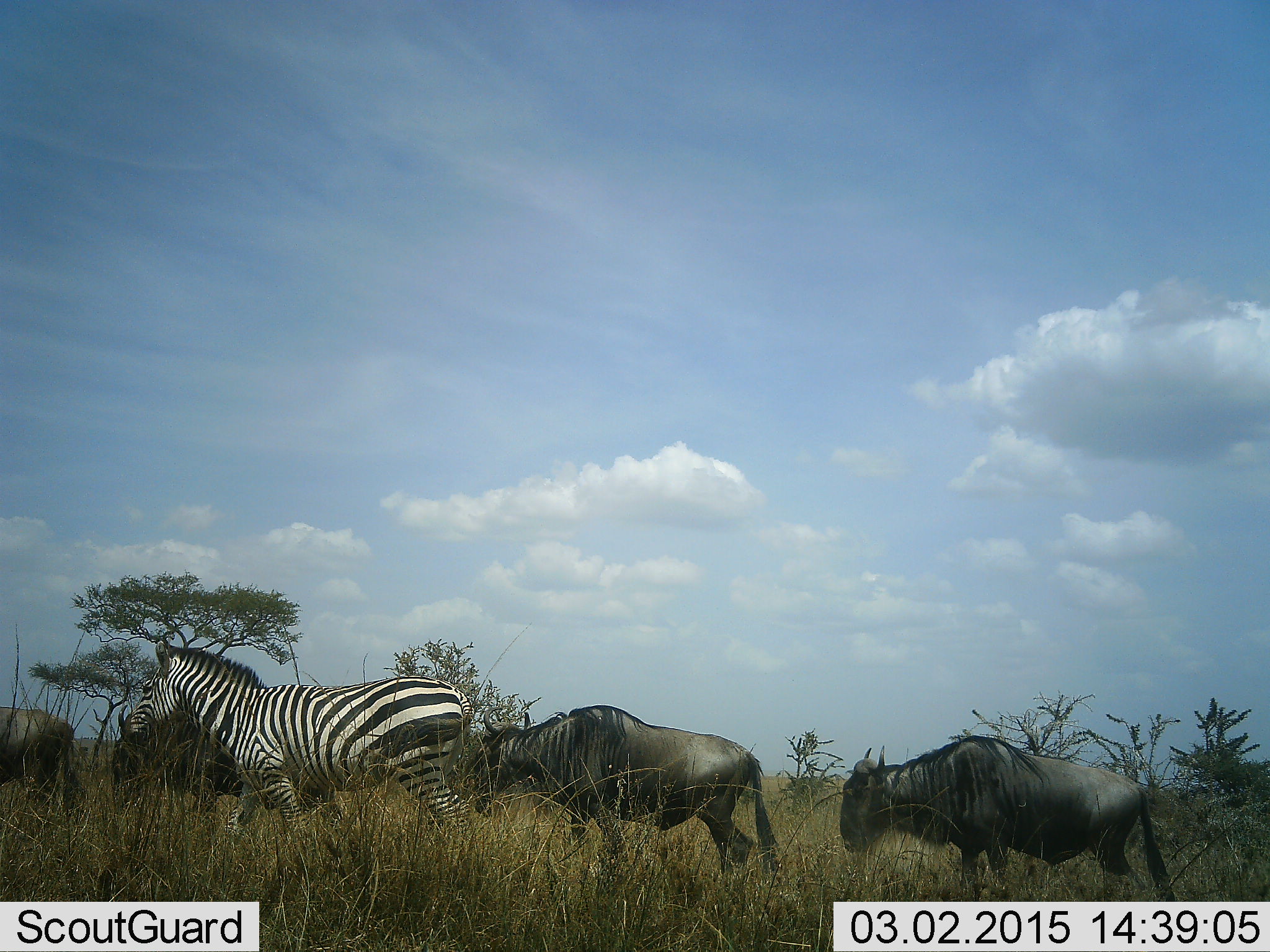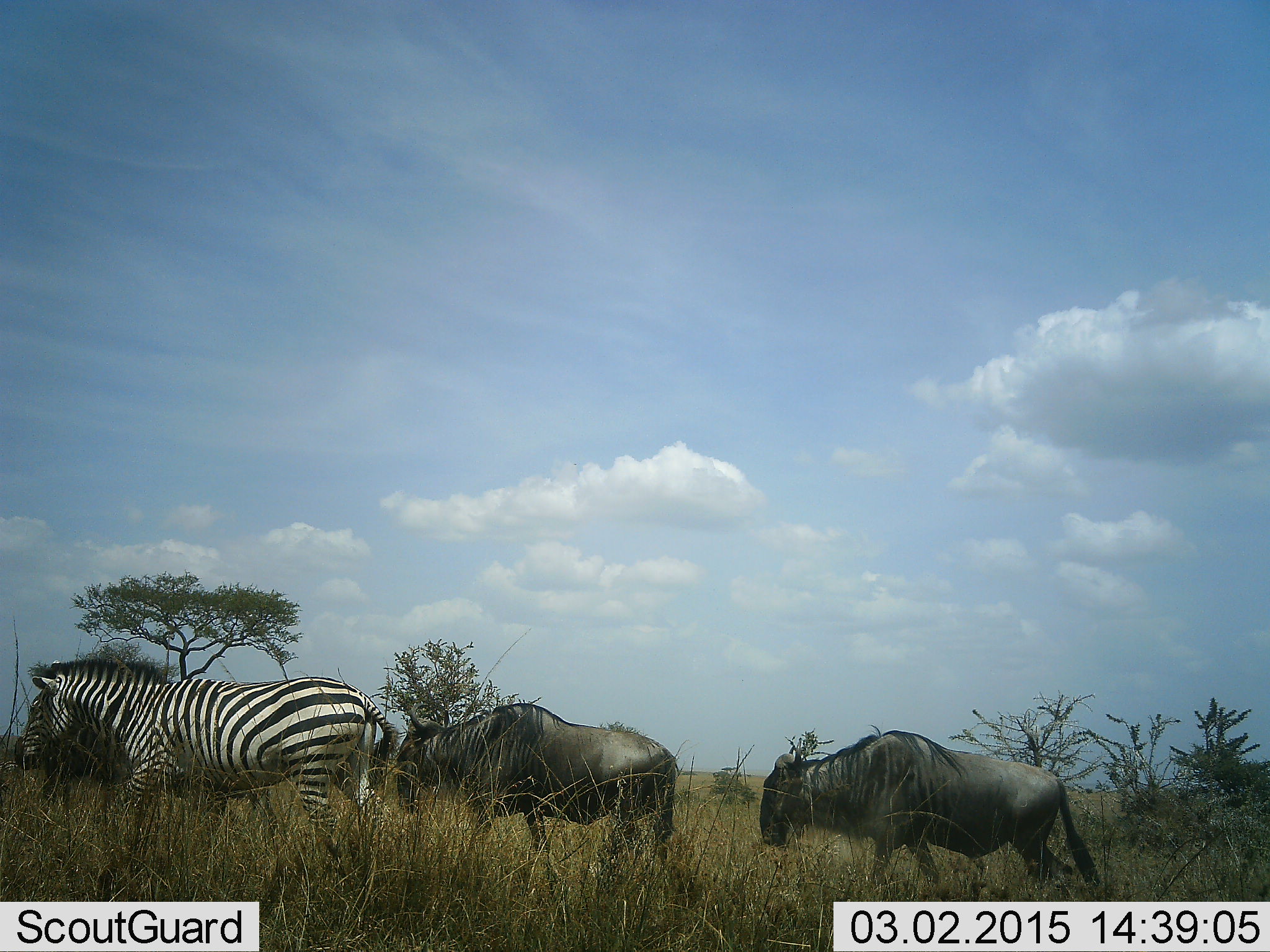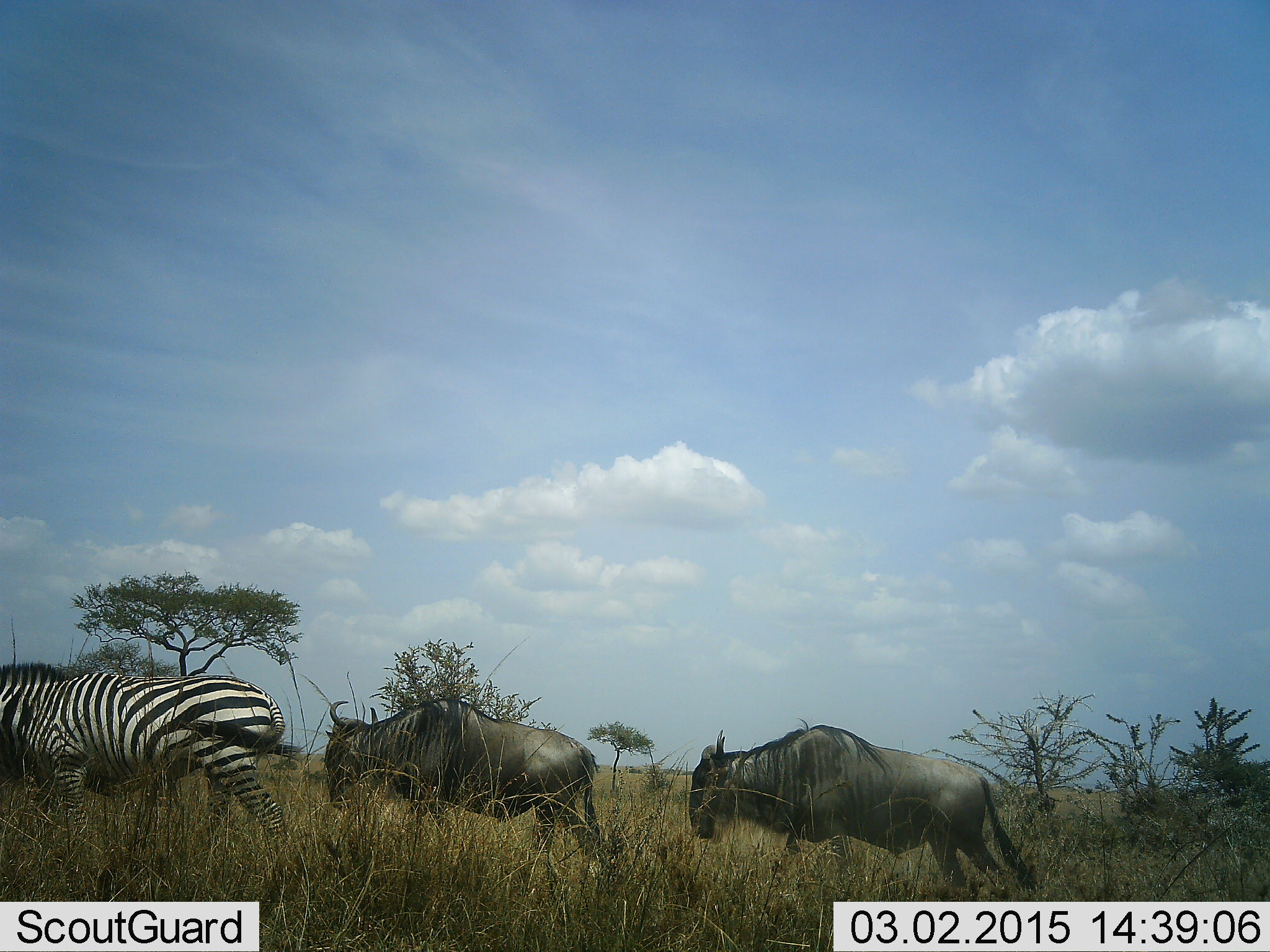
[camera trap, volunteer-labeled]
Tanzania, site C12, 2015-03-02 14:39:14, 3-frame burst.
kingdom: Animalia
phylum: Chordata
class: Mammalia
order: Artiodactyla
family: Bovidae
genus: Connochaetes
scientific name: Connochaetes taurinus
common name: blue wildebeest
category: wildebeest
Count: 4.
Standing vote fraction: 0%.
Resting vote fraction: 0%.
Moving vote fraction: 100%.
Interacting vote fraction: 0%.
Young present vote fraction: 0%.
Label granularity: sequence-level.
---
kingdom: Animalia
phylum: Chordata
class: Mammalia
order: Perissodactyla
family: Equidae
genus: Equus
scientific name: Equus quagga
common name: plains zebra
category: zebra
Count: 1.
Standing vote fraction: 0%.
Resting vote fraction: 0%.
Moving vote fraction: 100%.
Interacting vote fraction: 0%.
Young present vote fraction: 0%.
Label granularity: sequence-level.